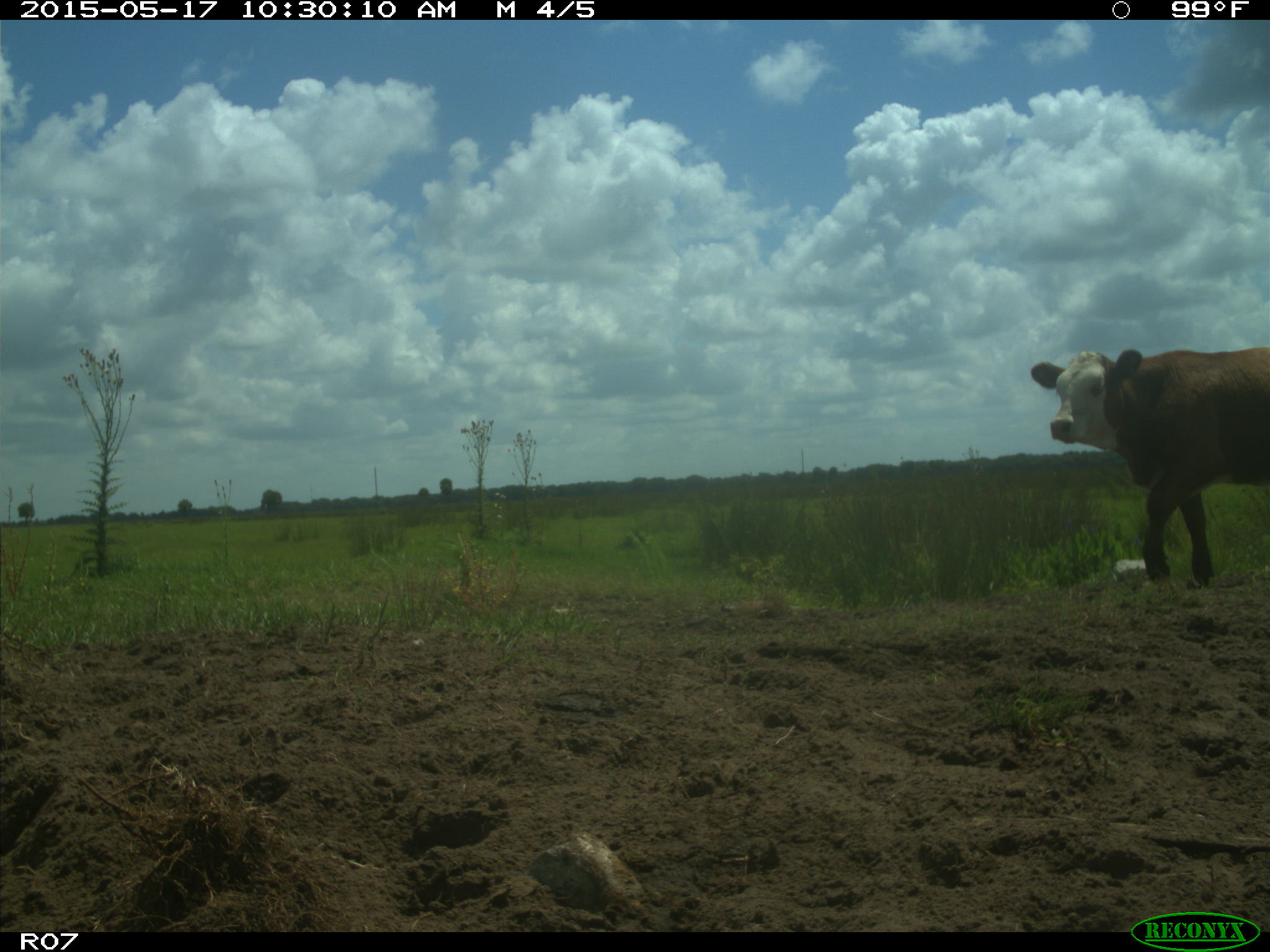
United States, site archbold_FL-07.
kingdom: Animalia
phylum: Chordata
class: Mammalia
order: Artiodactyla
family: Bovidae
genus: Bos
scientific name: Bos taurus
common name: domestic cow